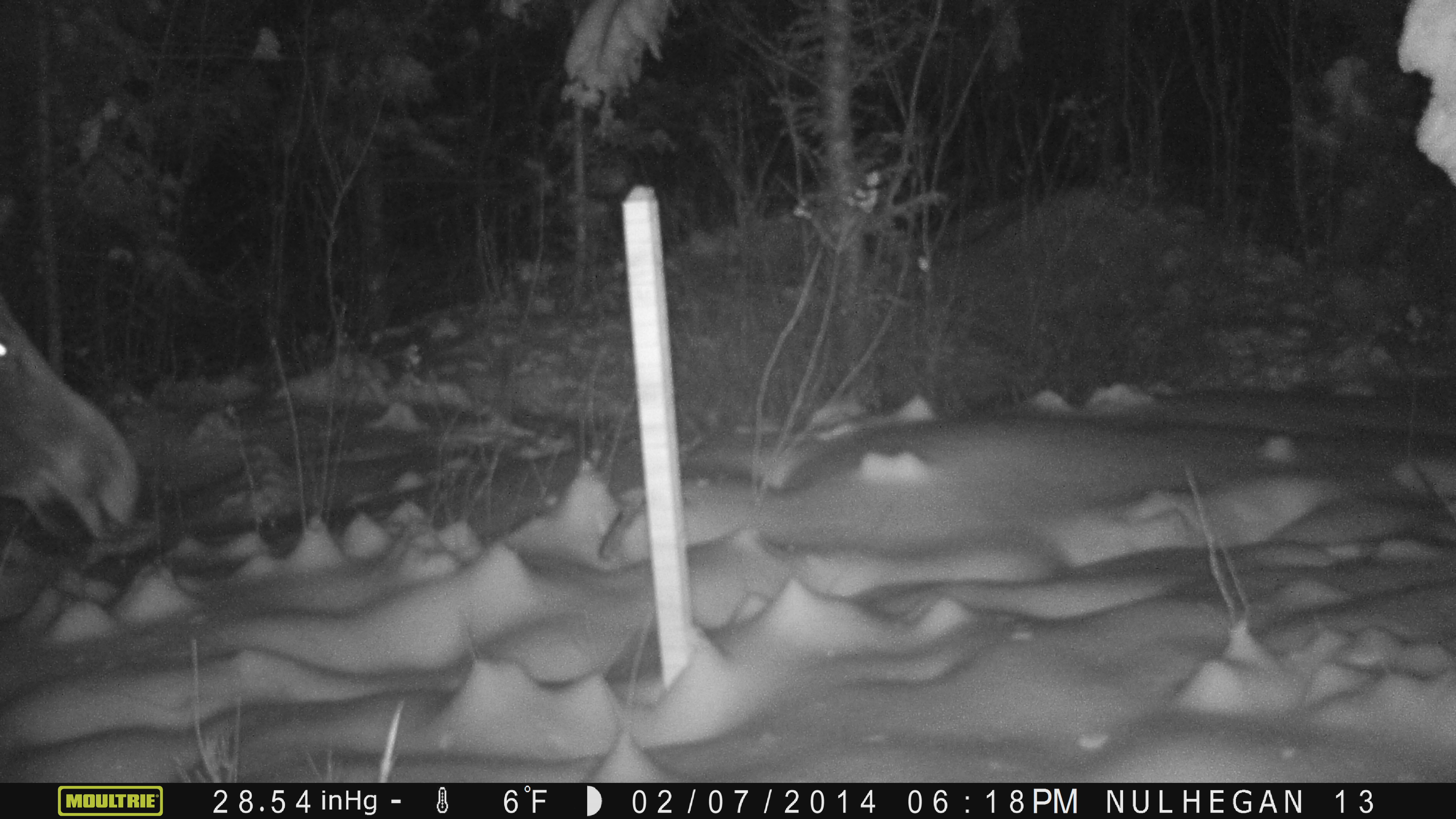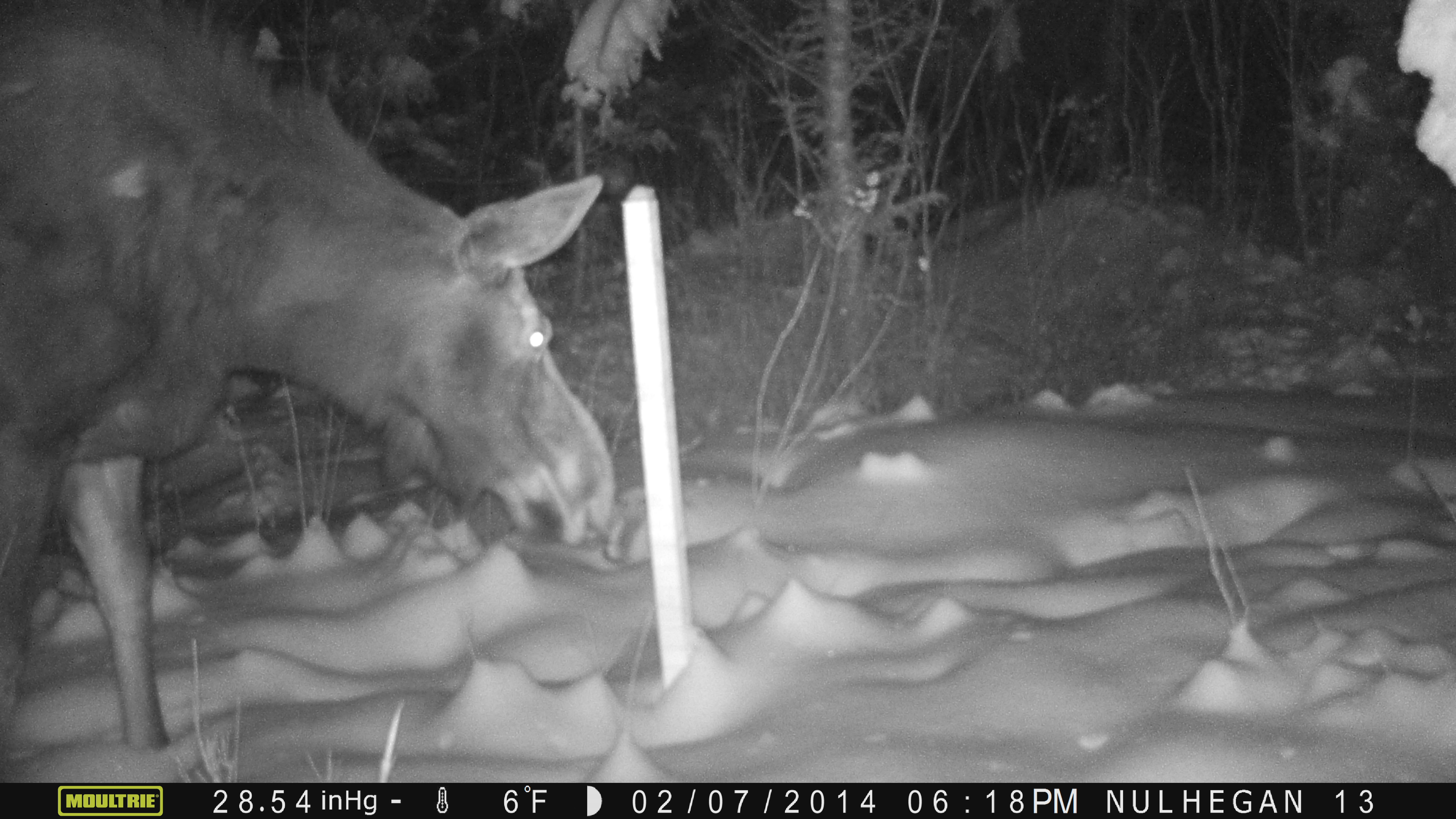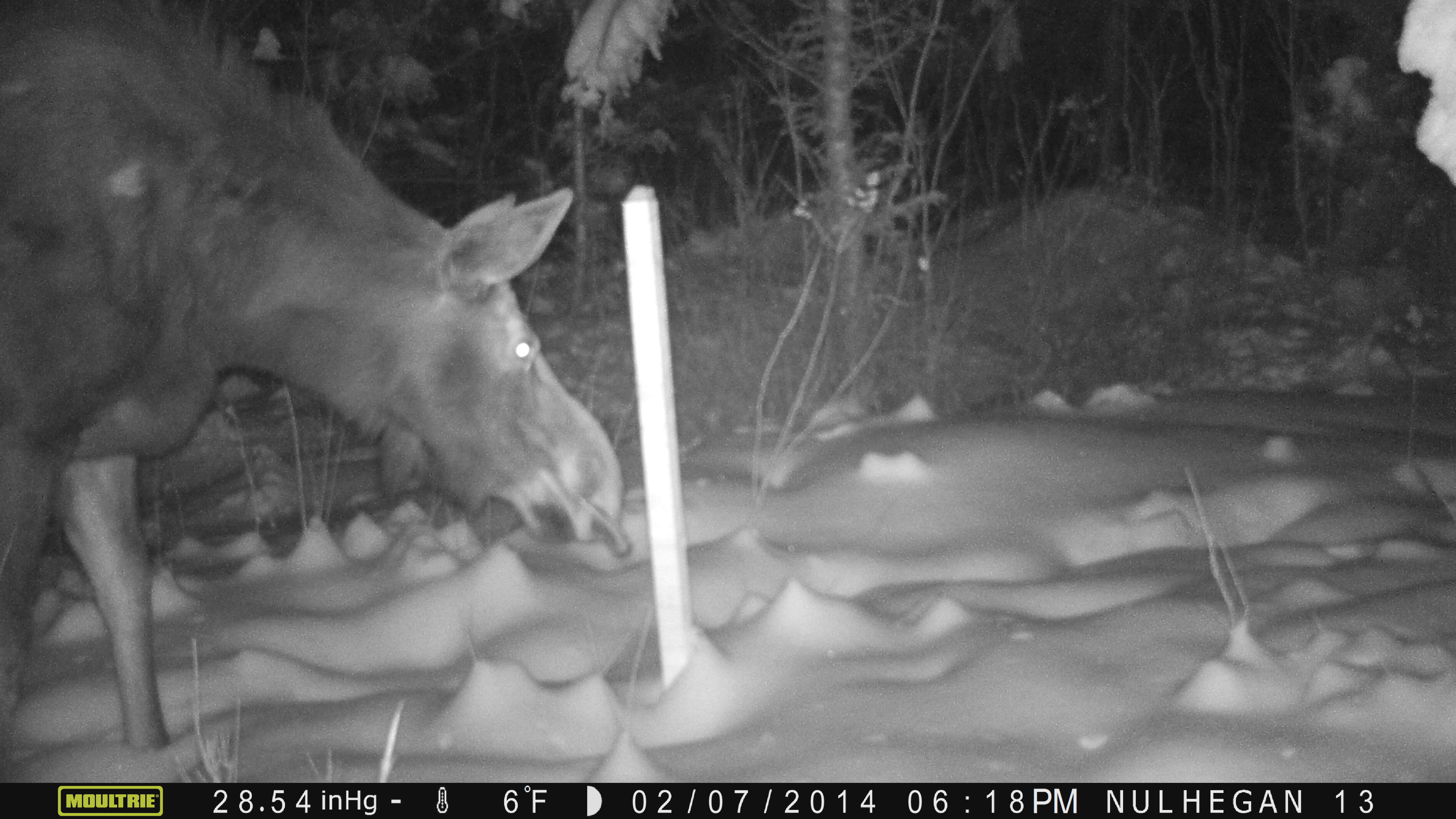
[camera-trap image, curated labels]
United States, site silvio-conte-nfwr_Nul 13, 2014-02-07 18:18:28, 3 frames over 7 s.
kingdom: Animalia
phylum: Chordata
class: Mammalia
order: Artiodactyla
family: Cervidae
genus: Alces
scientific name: Alces alces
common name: moose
Moose (Alces alces).